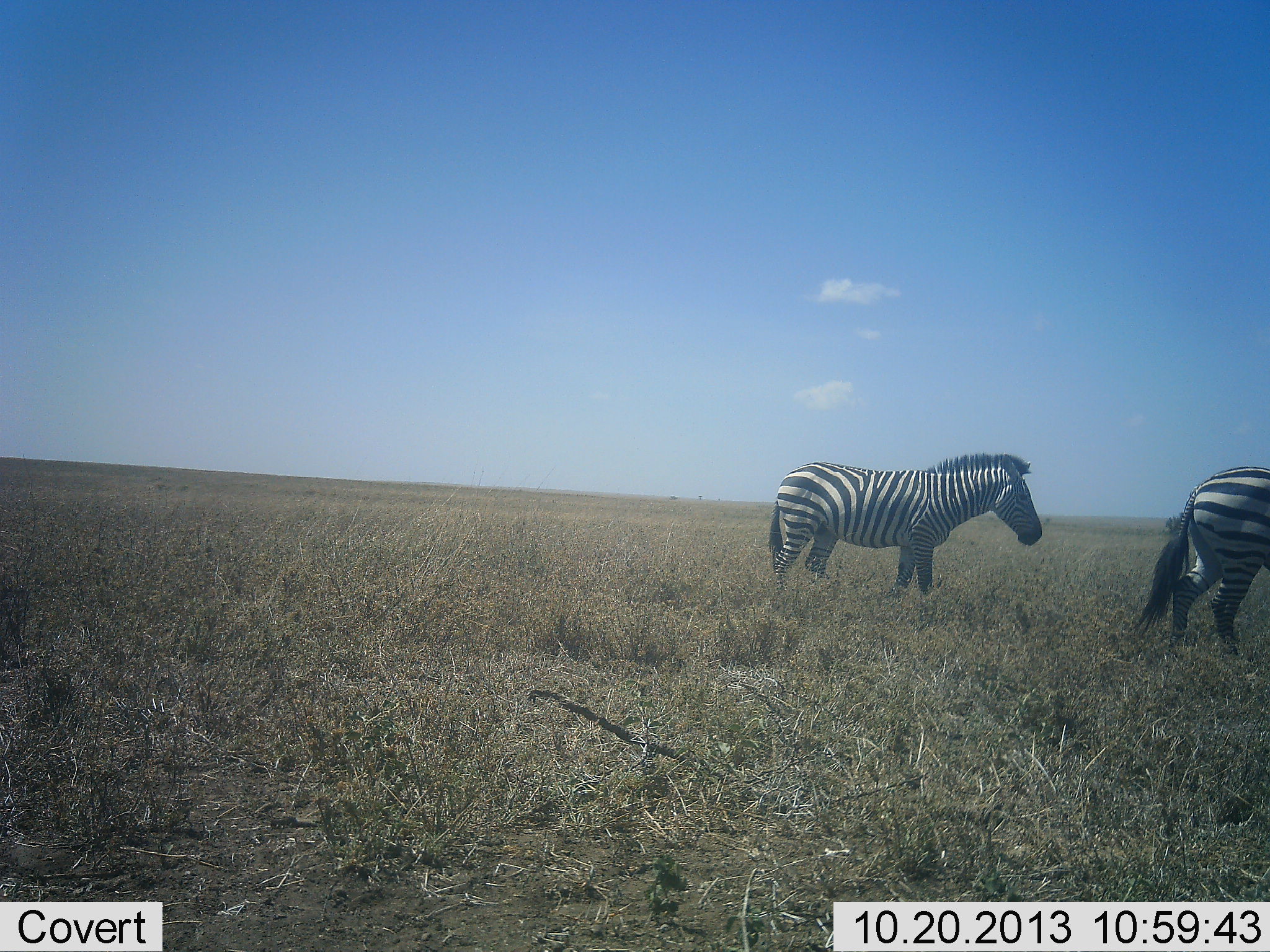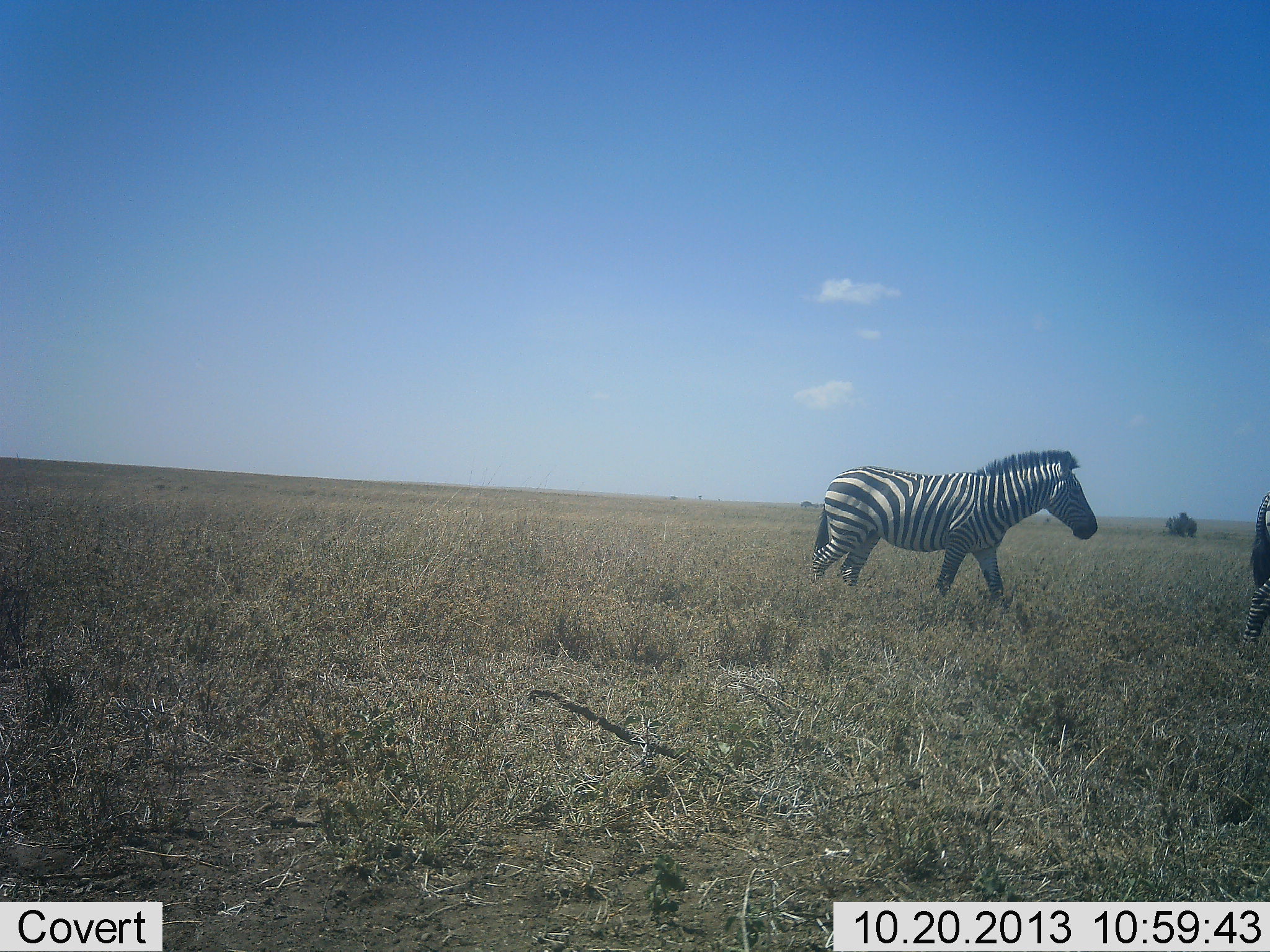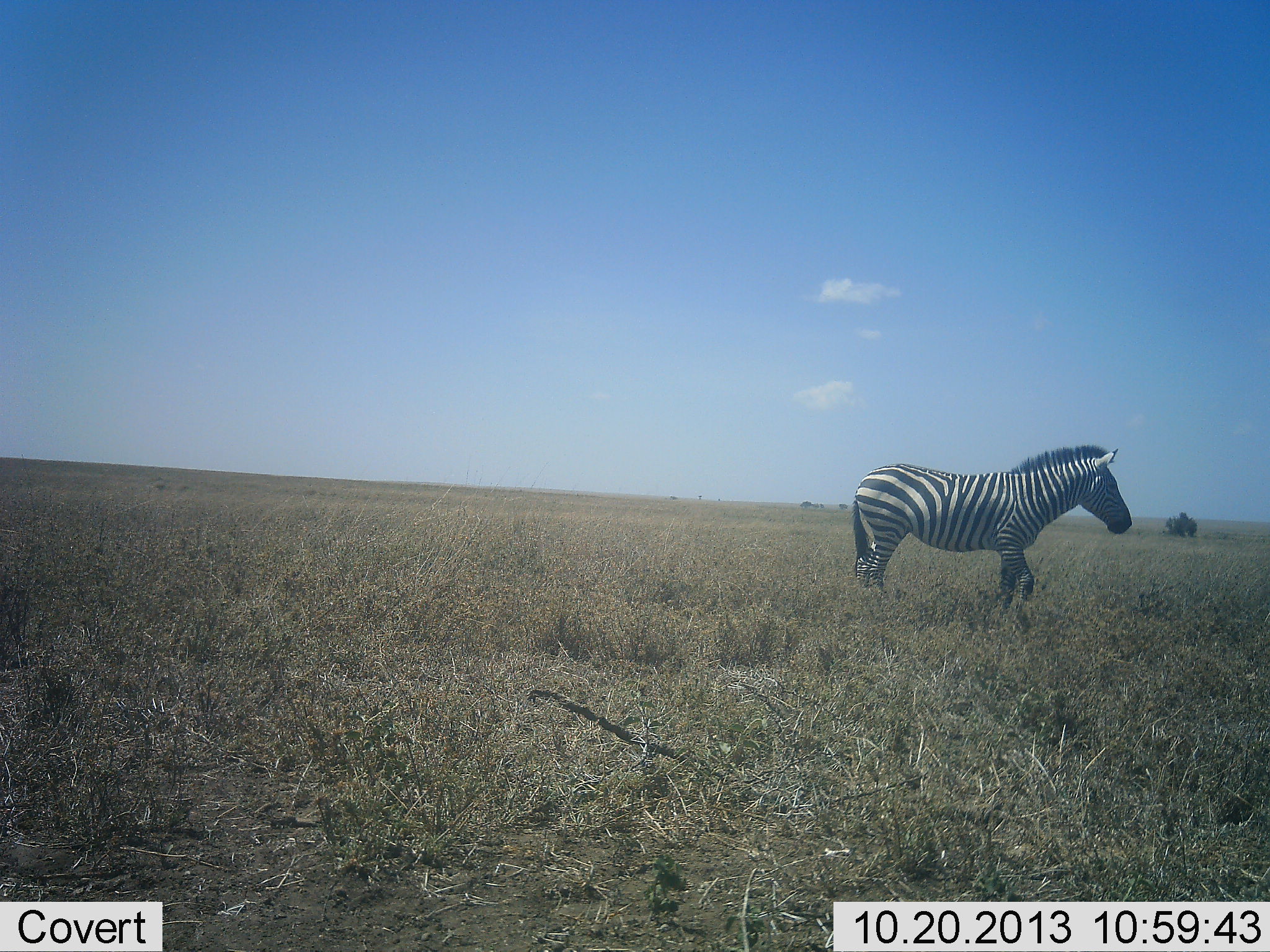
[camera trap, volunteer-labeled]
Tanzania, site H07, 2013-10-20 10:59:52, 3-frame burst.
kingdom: Animalia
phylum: Chordata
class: Mammalia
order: Perissodactyla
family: Equidae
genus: Equus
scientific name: Equus quagga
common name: plains zebra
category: zebra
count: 2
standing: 10%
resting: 0%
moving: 100%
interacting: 0%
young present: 0%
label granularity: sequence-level